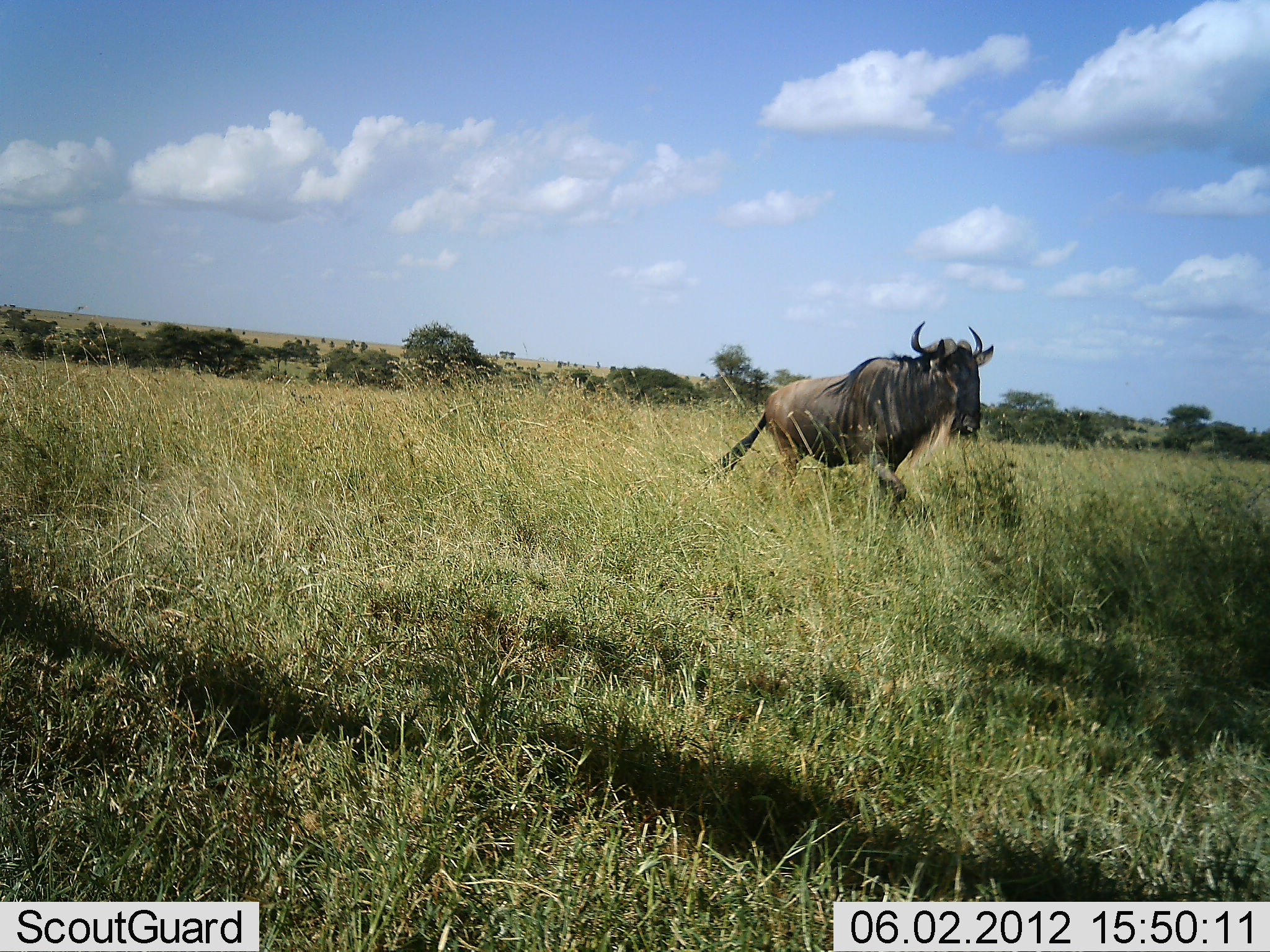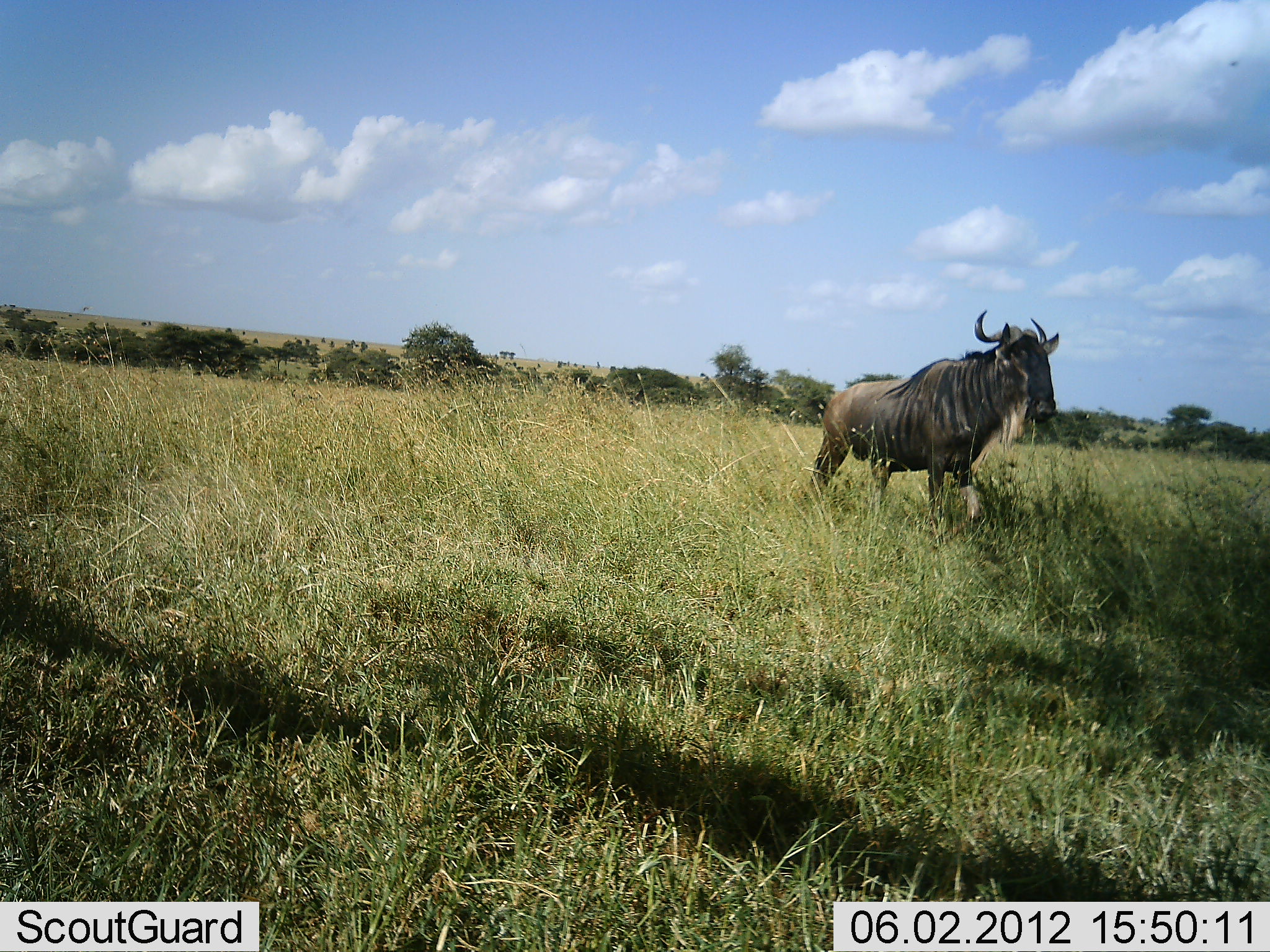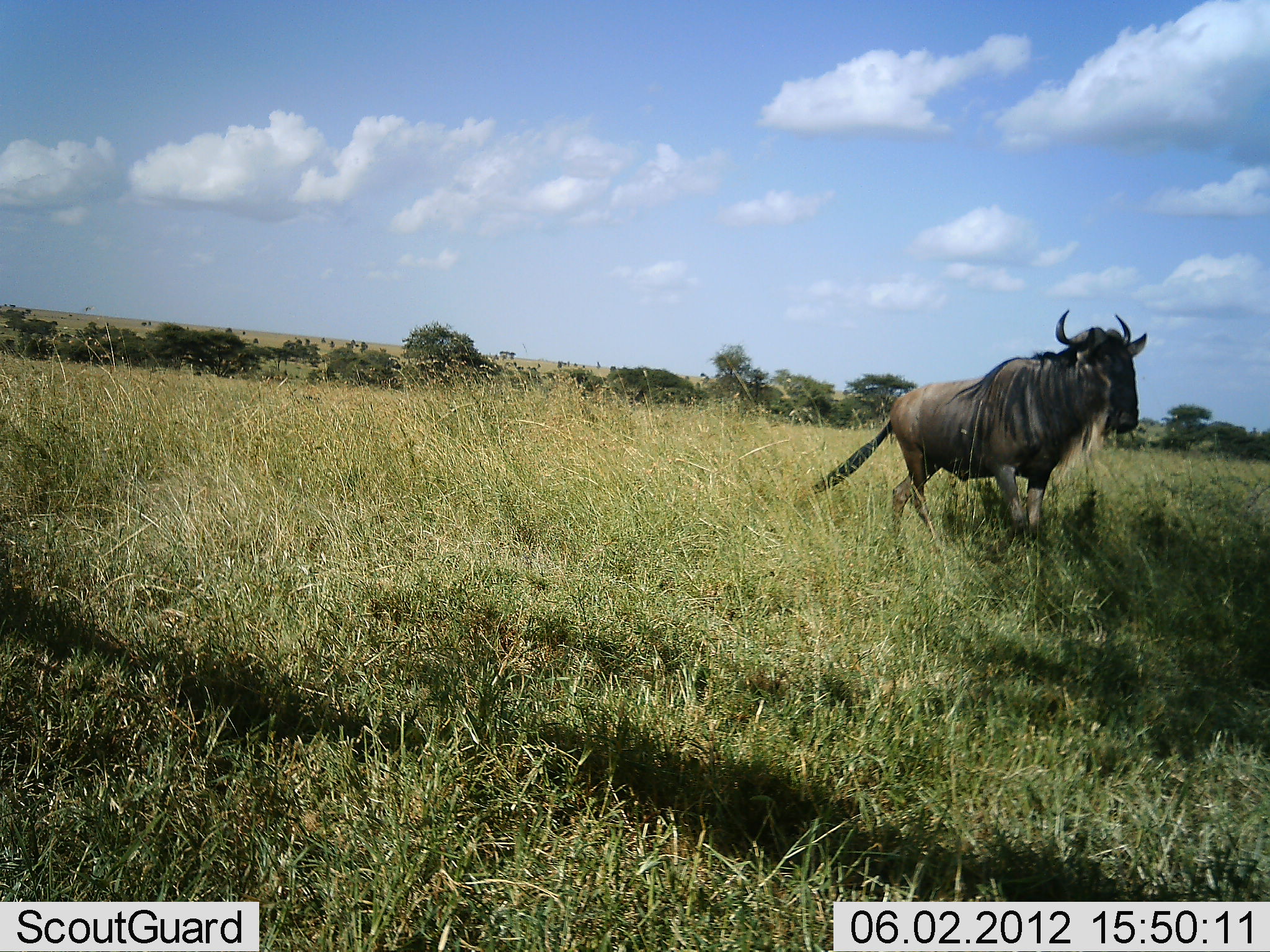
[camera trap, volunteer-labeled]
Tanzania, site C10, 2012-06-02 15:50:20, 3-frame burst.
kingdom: Animalia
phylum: Chordata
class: Mammalia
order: Artiodactyla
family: Bovidae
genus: Connochaetes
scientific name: Connochaetes taurinus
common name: blue wildebeest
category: wildebeest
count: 1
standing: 0%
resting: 0%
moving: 100%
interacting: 0%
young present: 0%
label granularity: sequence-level